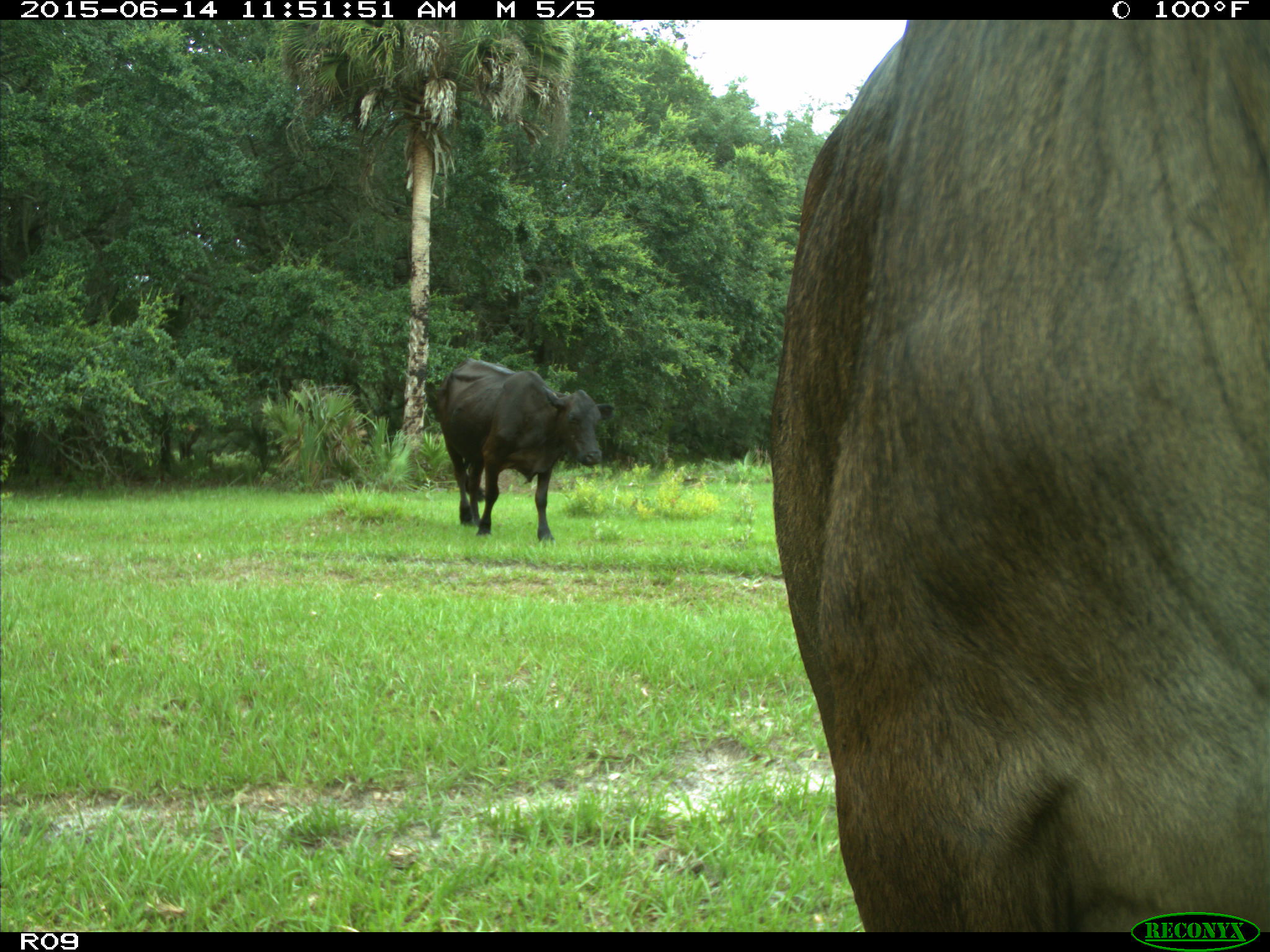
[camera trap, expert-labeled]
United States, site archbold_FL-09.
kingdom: Animalia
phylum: Chordata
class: Mammalia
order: Artiodactyla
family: Bovidae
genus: Bos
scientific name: Bos taurus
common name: domestic cow